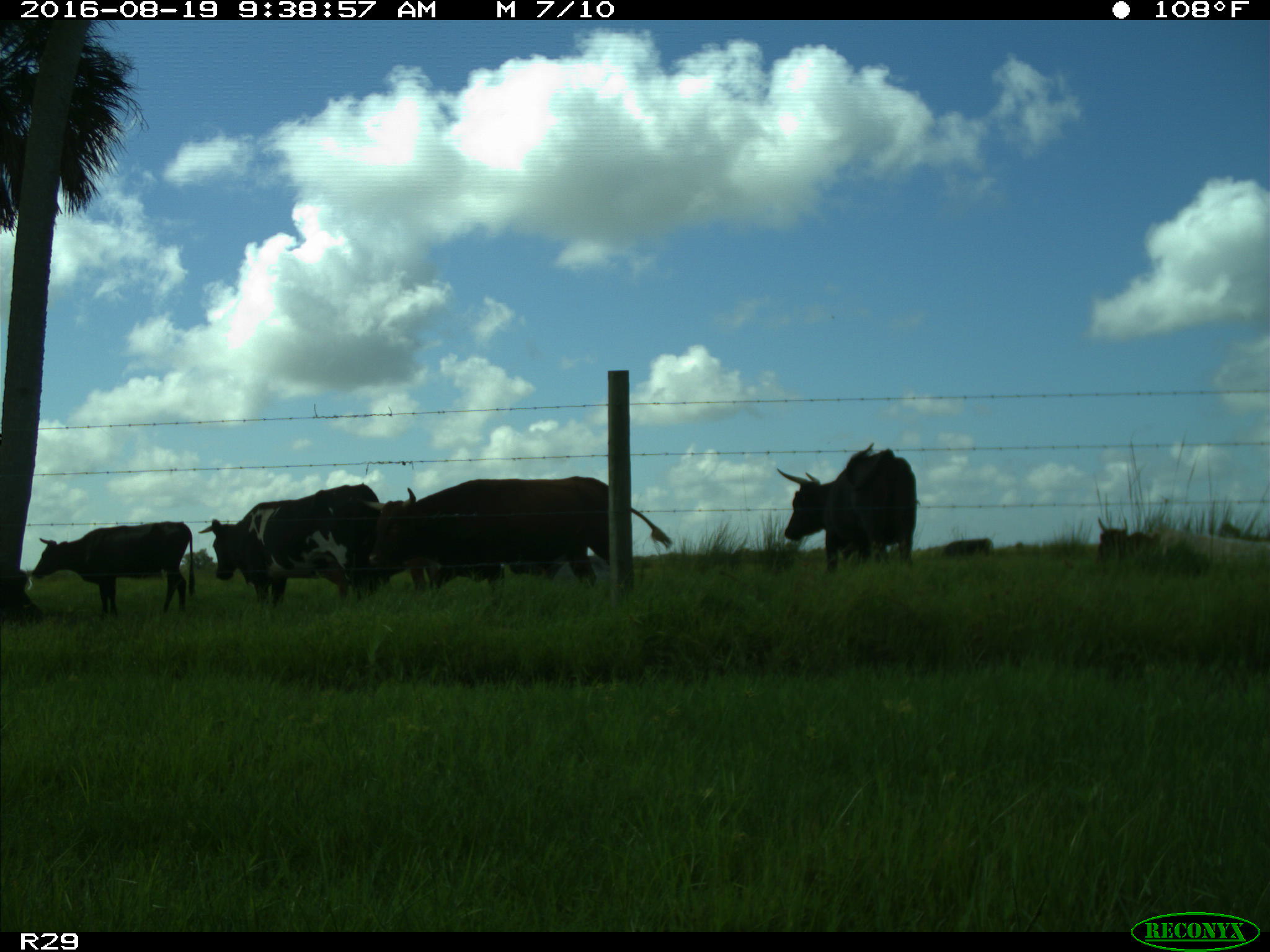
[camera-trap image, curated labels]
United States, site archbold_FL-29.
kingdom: Animalia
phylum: Chordata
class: Mammalia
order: Artiodactyla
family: Bovidae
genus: Bos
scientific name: Bos taurus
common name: domestic cow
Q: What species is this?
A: Bos taurus (domestic cow).